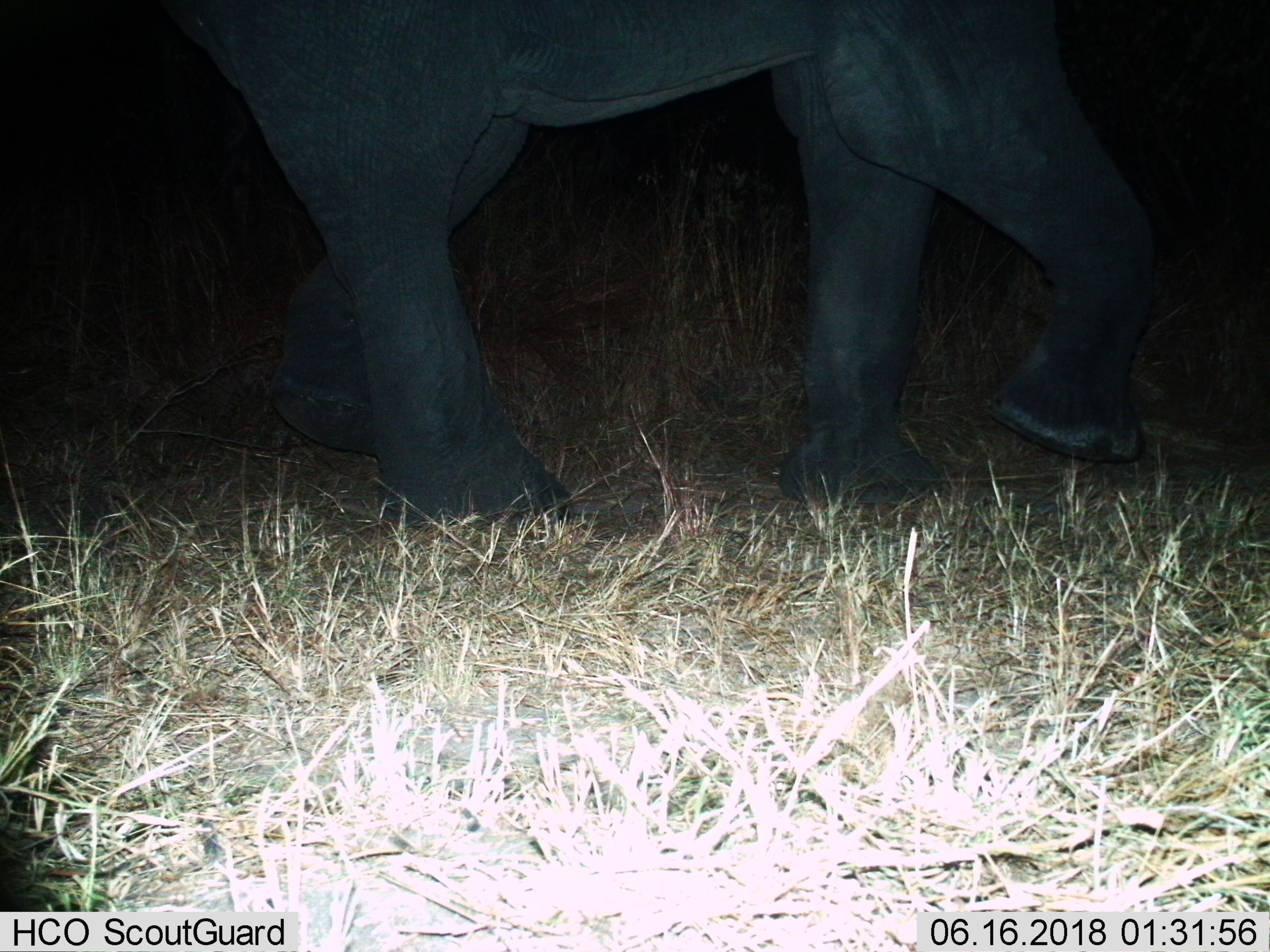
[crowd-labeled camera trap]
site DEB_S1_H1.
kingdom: Animalia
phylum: Chordata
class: Mammalia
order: Proboscidea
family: Elephantidae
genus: Loxodonta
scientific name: Loxodonta africana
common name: african bush elephant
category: elephant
Elephant (african bush elephant) (Loxodonta africana), count 1. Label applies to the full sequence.